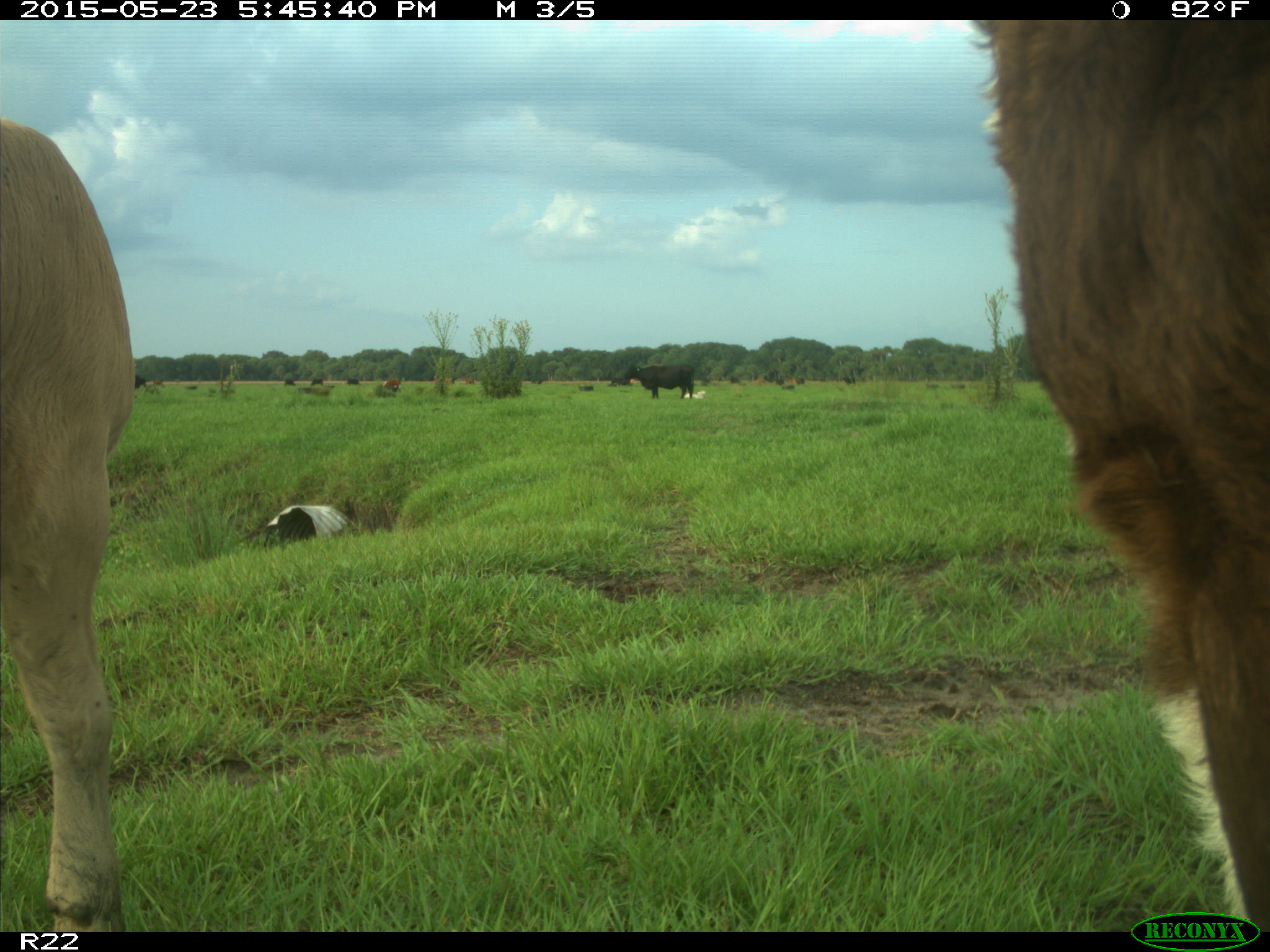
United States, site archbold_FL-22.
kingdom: Animalia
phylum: Chordata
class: Mammalia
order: Artiodactyla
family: Bovidae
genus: Bos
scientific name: Bos taurus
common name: domestic cow